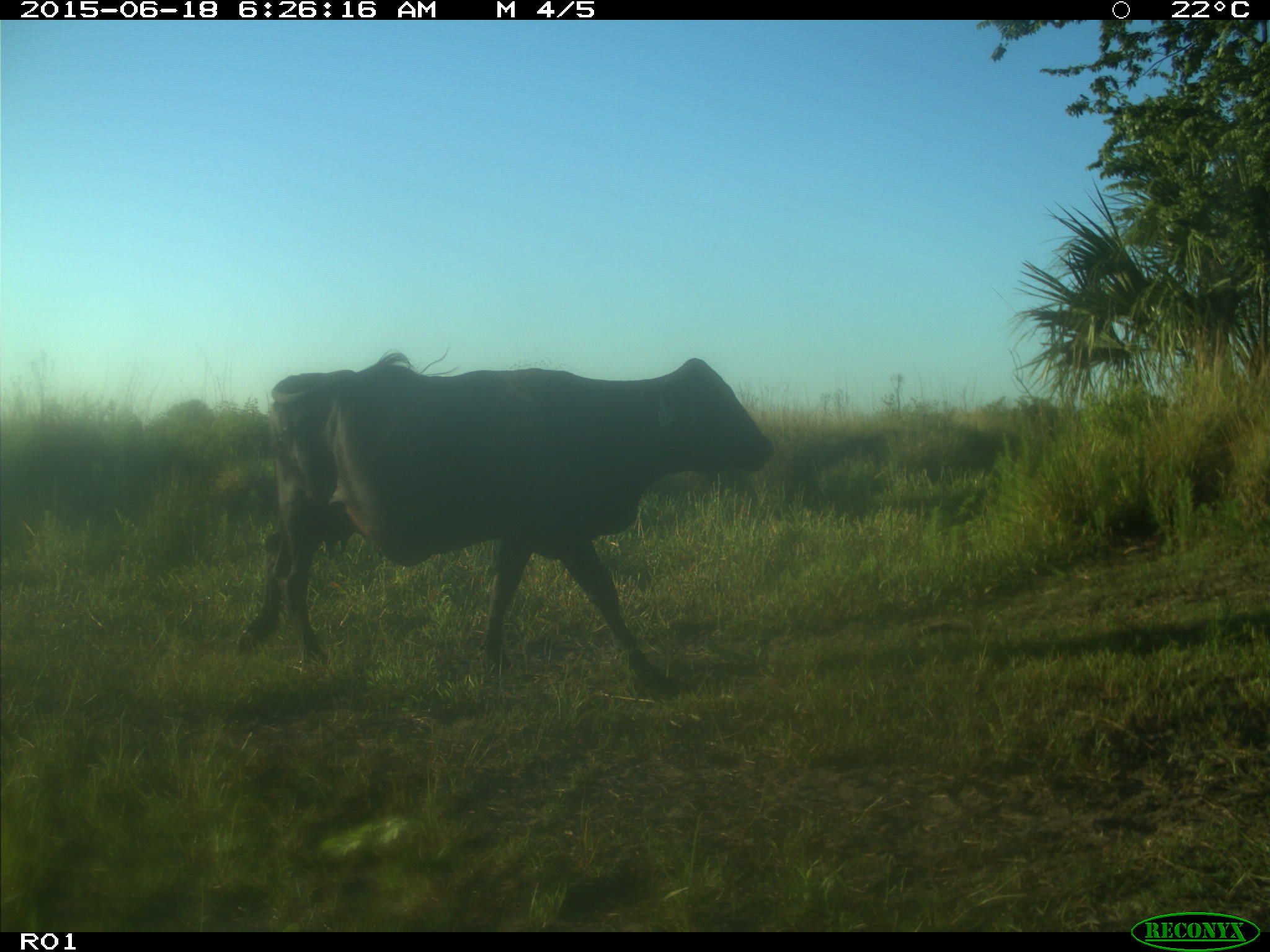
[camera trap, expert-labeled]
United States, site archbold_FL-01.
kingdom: Animalia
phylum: Chordata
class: Mammalia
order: Artiodactyla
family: Bovidae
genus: Bos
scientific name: Bos taurus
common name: domestic cow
Bos taurus (domestic cow).